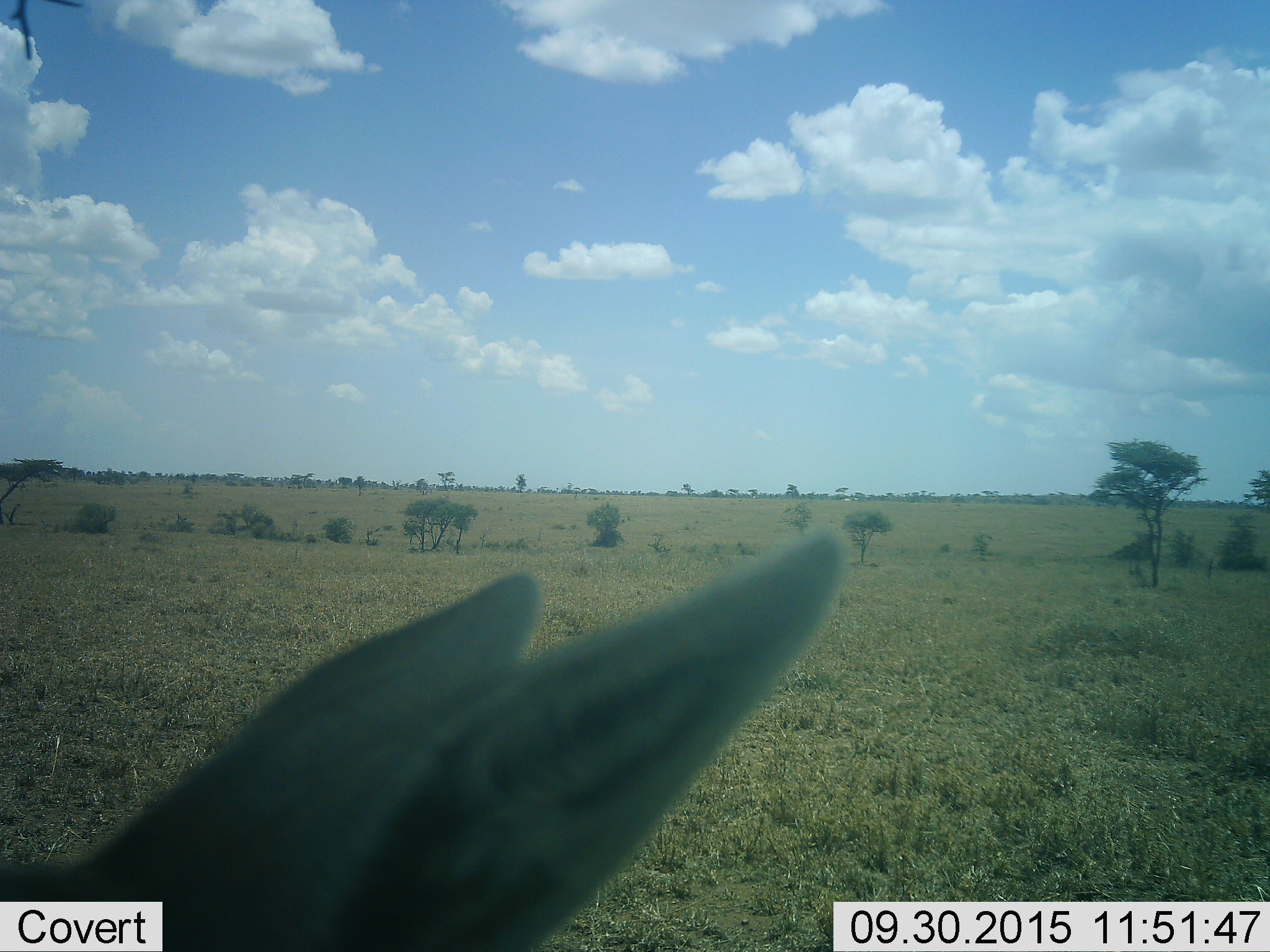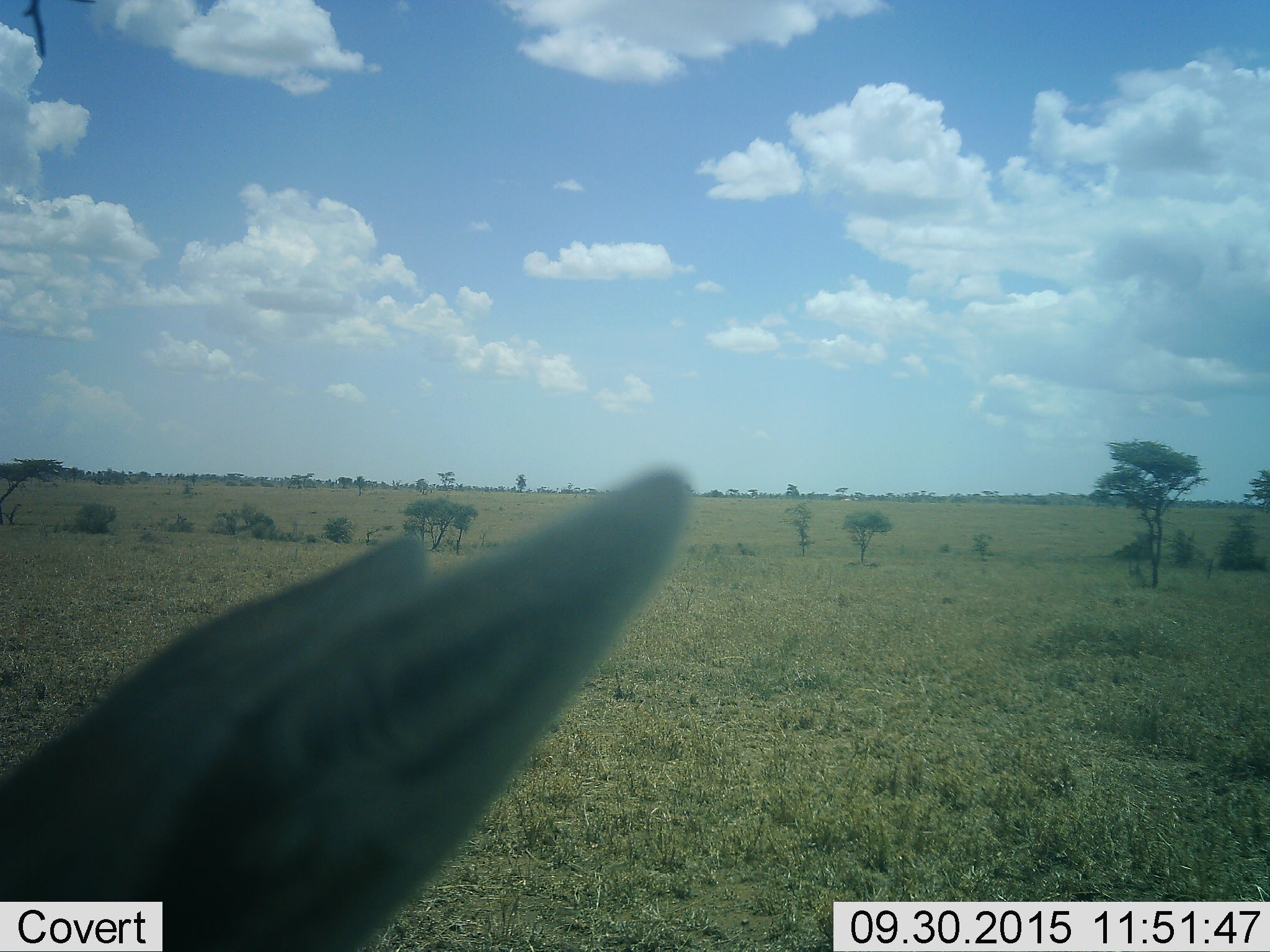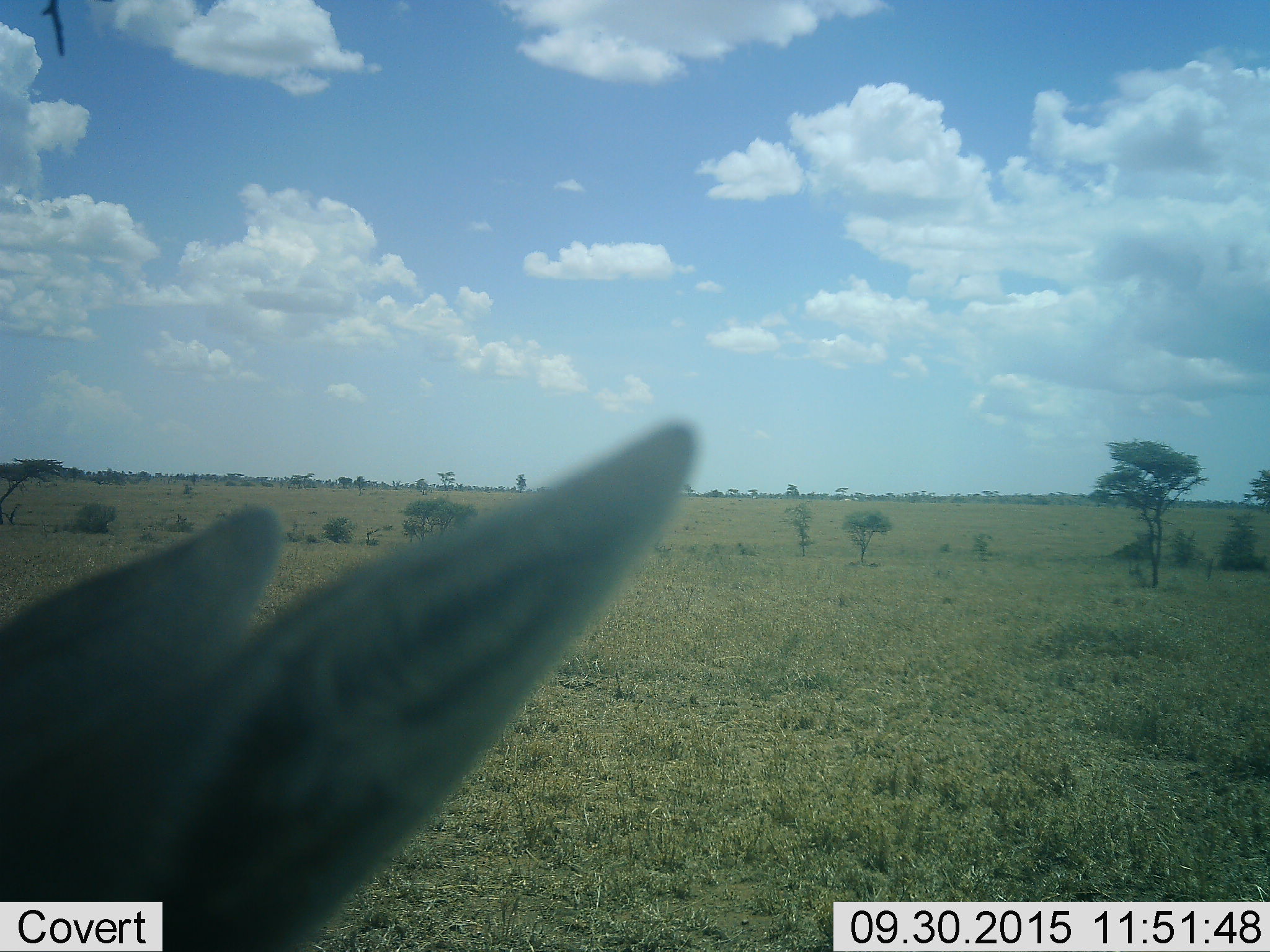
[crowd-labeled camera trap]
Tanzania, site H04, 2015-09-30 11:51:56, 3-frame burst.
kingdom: Animalia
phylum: Chordata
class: Mammalia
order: Artiodactyla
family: Bovidae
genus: Eudorcas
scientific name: Eudorcas thomsonii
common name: thomson's gazelle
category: gazellethomsons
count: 1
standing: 80%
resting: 0%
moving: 20%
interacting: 0%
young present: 0%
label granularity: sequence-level